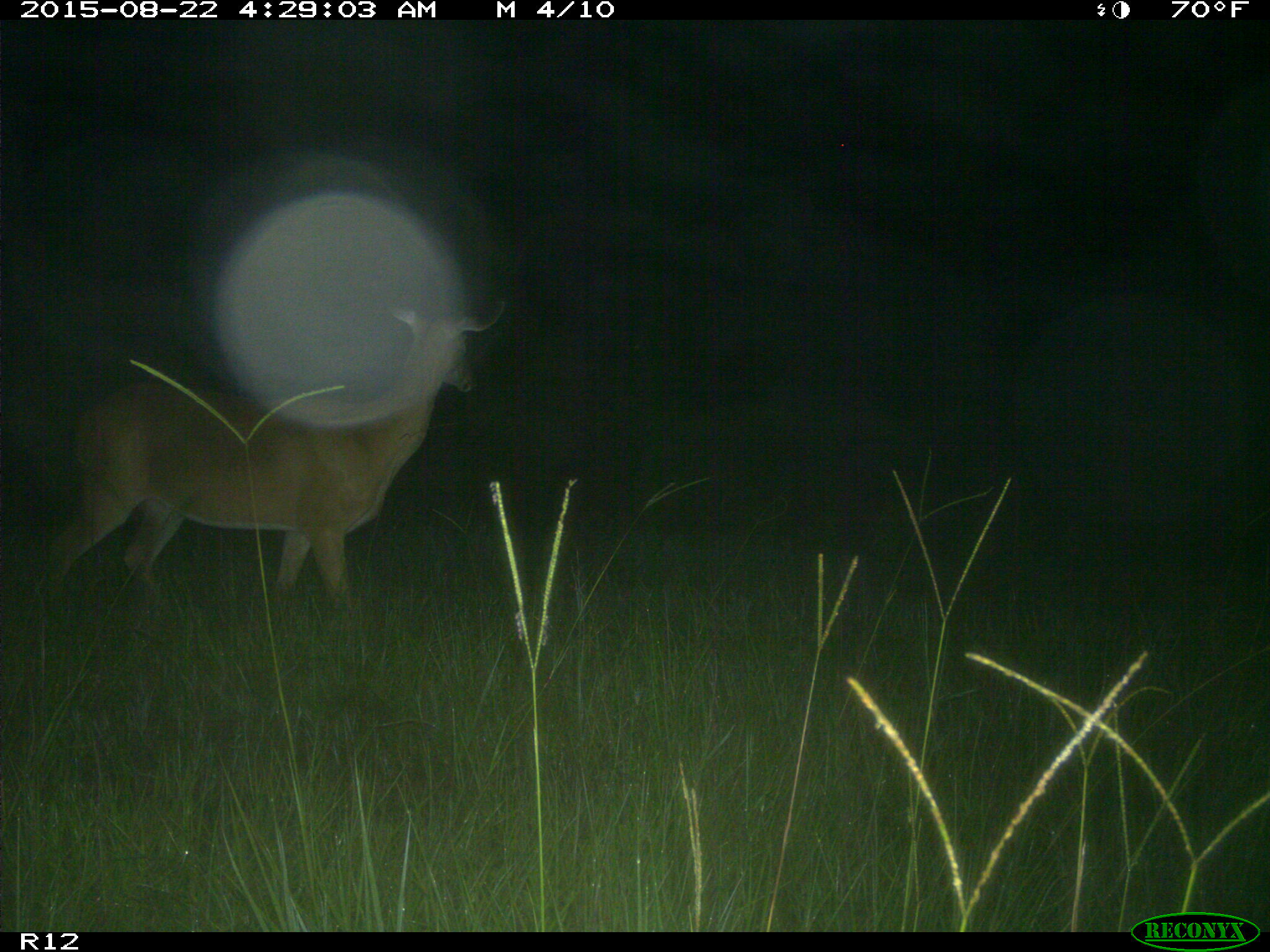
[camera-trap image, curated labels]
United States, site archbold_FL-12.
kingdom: Animalia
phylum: Chordata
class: Mammalia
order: Artiodactyla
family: Cervidae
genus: Odocoileus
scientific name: Odocoileus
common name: deer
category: unidentified deer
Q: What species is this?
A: Unidentified deer (deer) (Odocoileus).